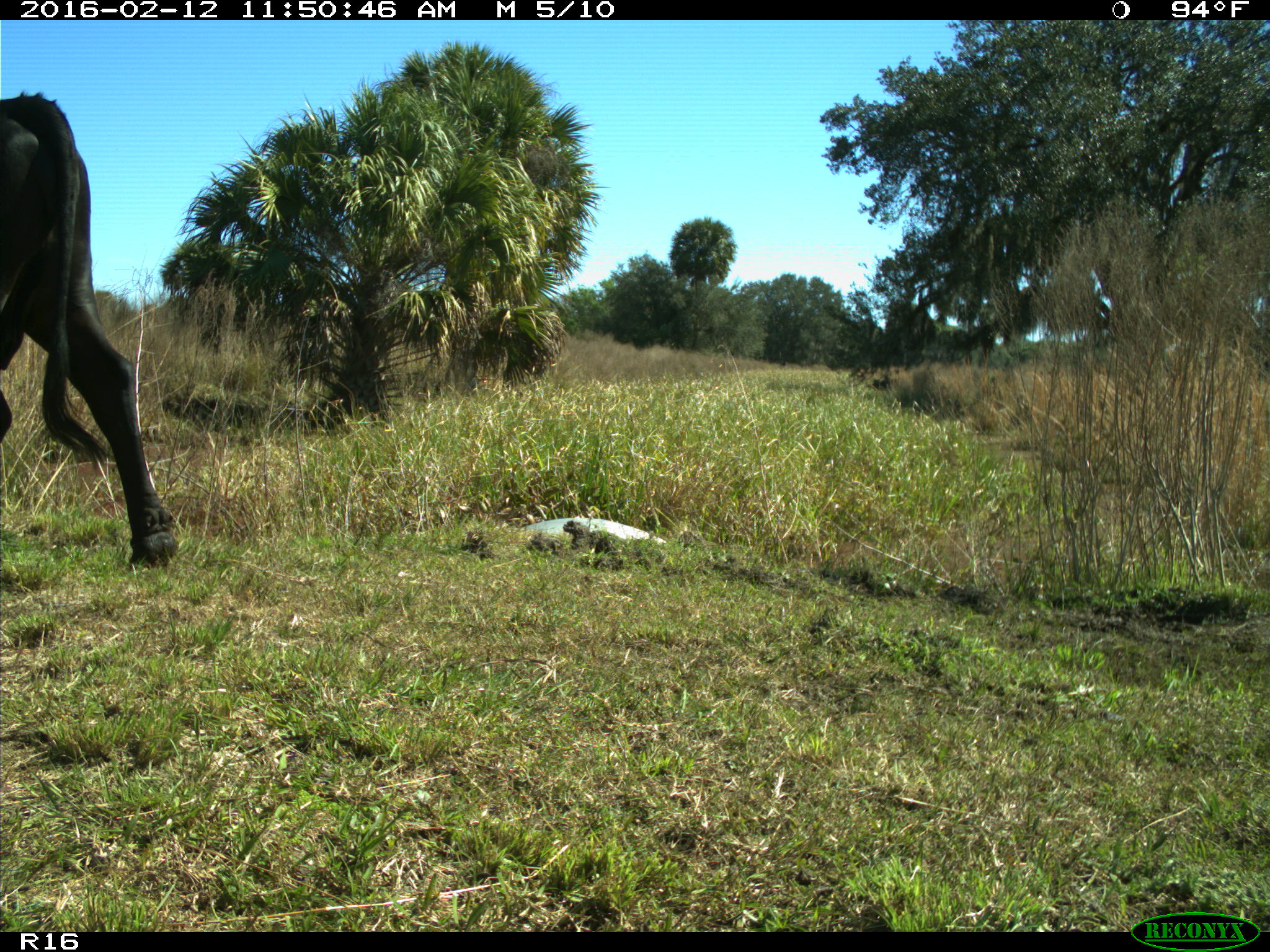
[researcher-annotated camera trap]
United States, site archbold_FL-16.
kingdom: Animalia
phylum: Chordata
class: Mammalia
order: Artiodactyla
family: Bovidae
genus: Bos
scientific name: Bos taurus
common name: domestic cow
Bos taurus (domestic cow).